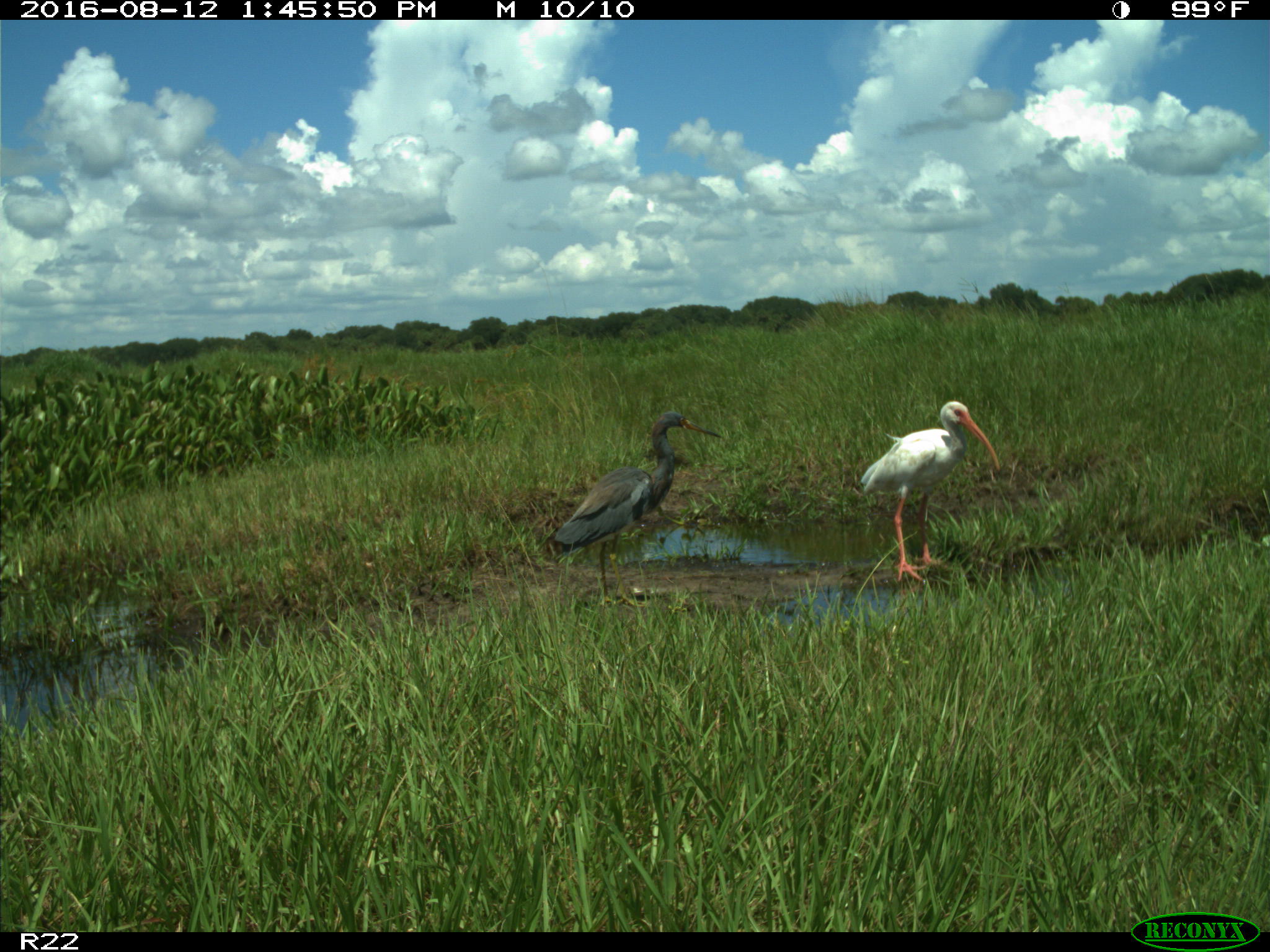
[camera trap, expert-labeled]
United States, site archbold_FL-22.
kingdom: Animalia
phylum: Chordata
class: Aves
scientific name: Aves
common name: birds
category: unidentified bird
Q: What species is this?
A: Unidentified bird (birds) (Aves).